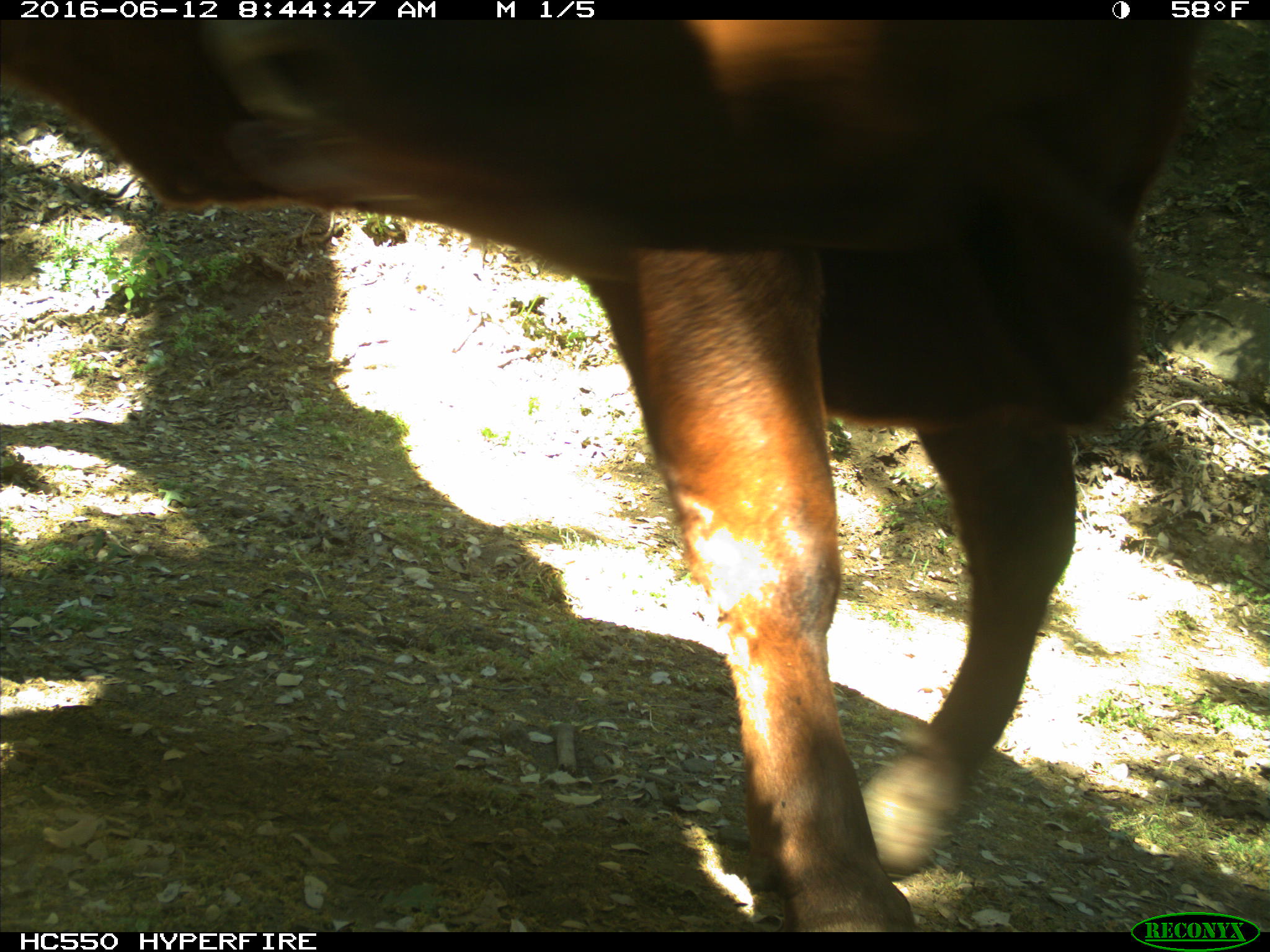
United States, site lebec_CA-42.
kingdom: Animalia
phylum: Chordata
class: Mammalia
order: Artiodactyla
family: Bovidae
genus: Bos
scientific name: Bos taurus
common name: domestic cow